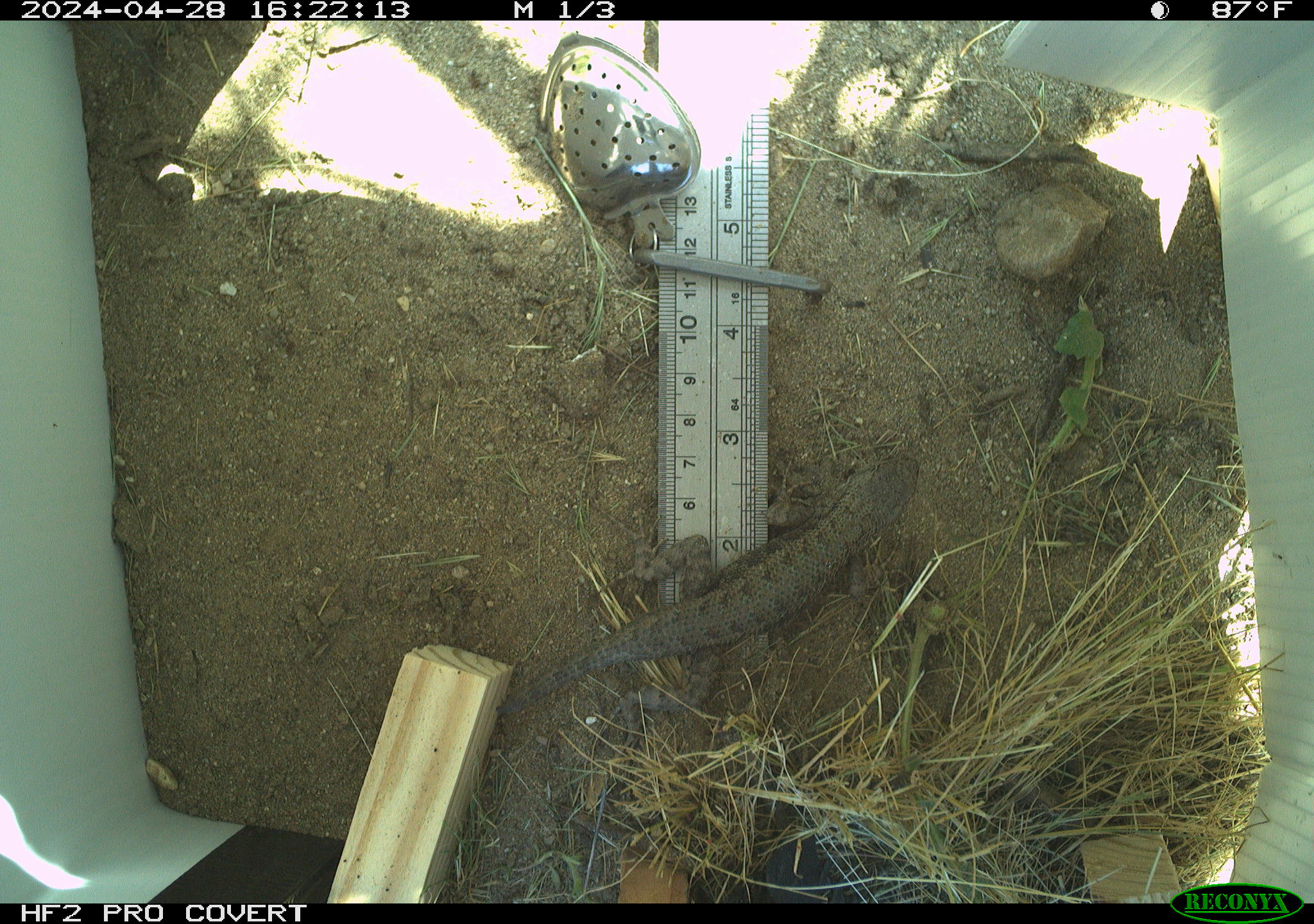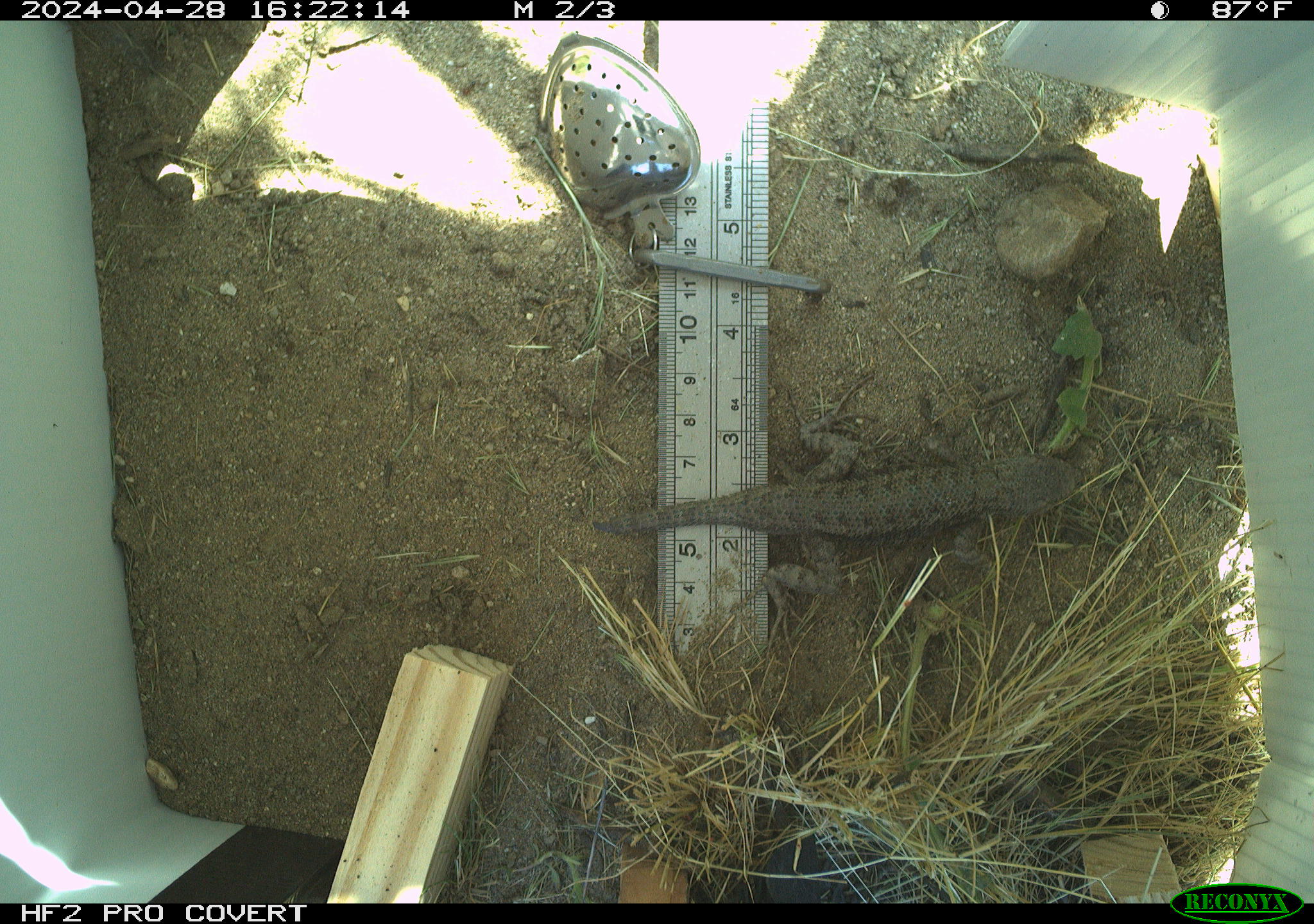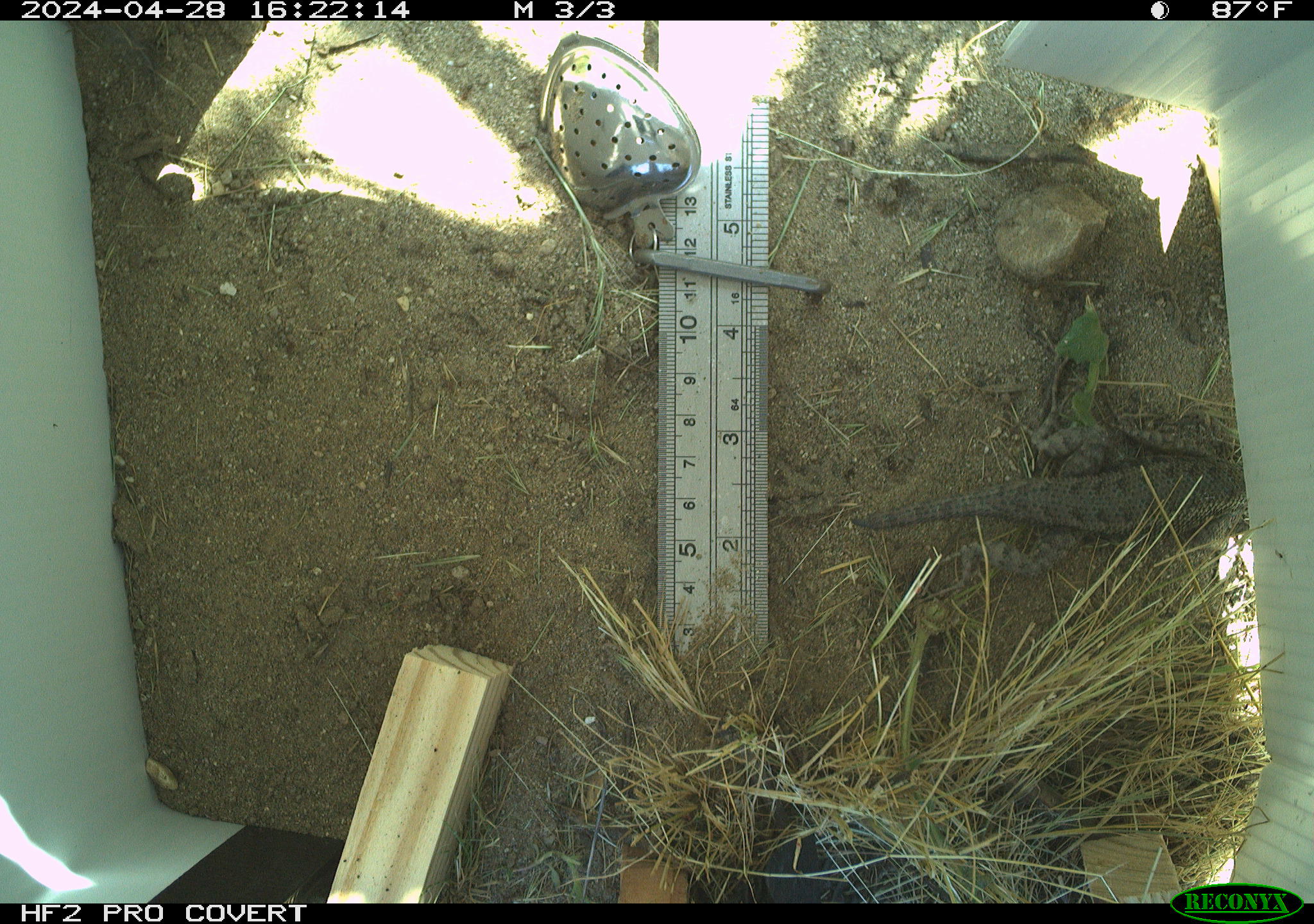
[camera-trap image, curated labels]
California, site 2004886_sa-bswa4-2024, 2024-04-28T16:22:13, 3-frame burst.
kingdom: Animalia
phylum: Chordata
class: Reptilia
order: Squamata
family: Phrynosomatidae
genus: Sceloporus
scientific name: Sceloporus occidentalis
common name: western fence lizard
Western fence lizard (Sceloporus occidentalis).